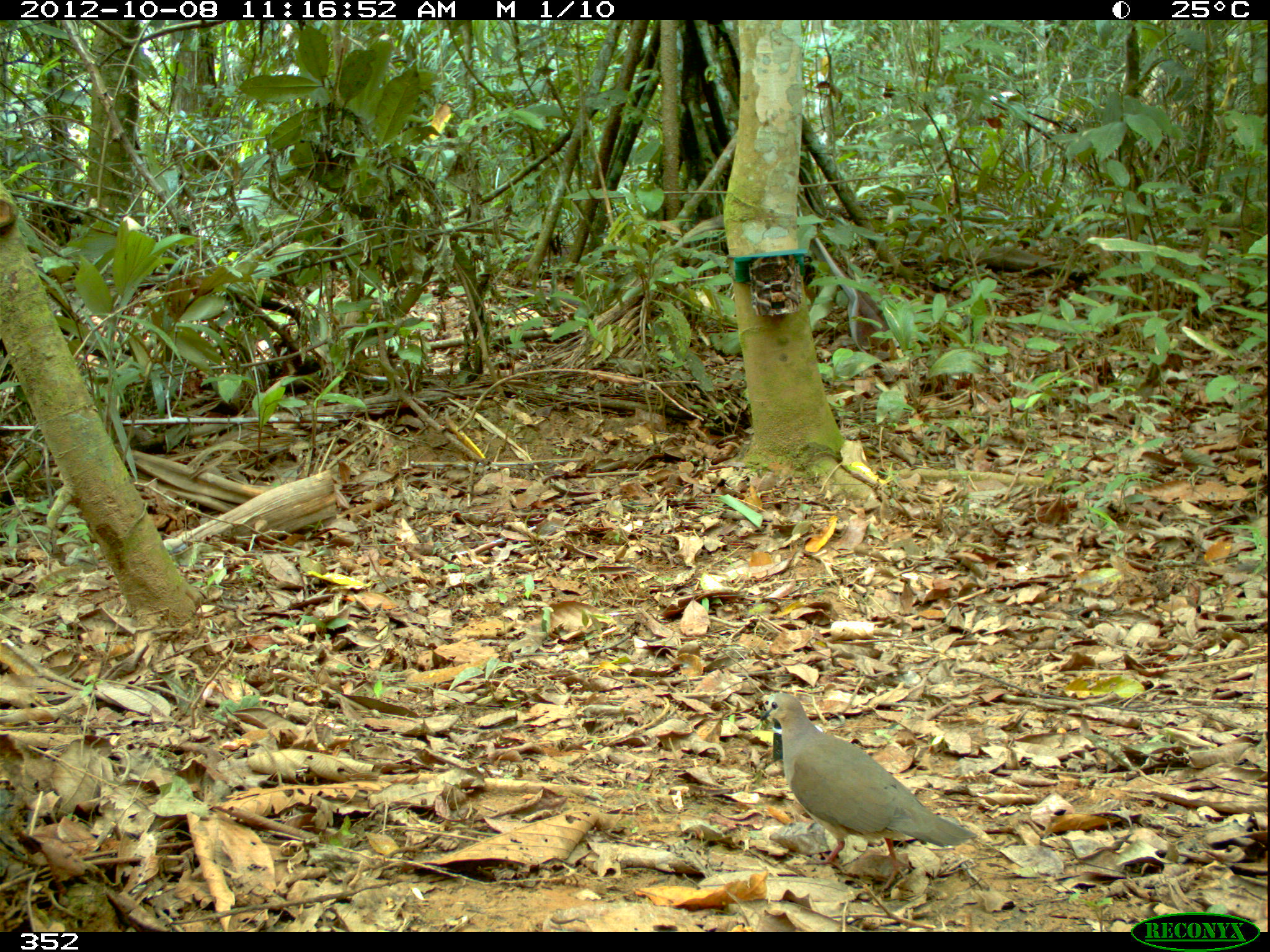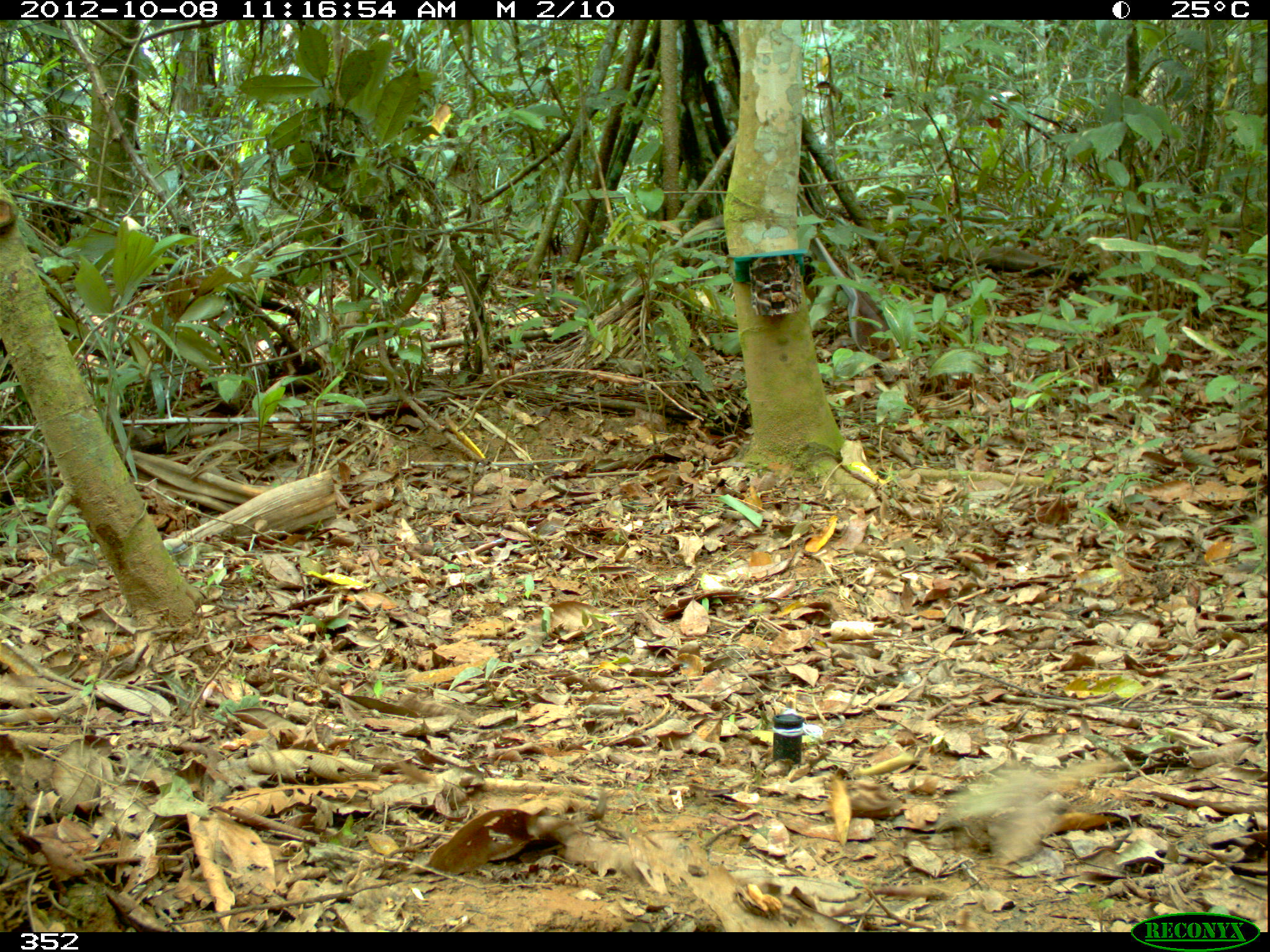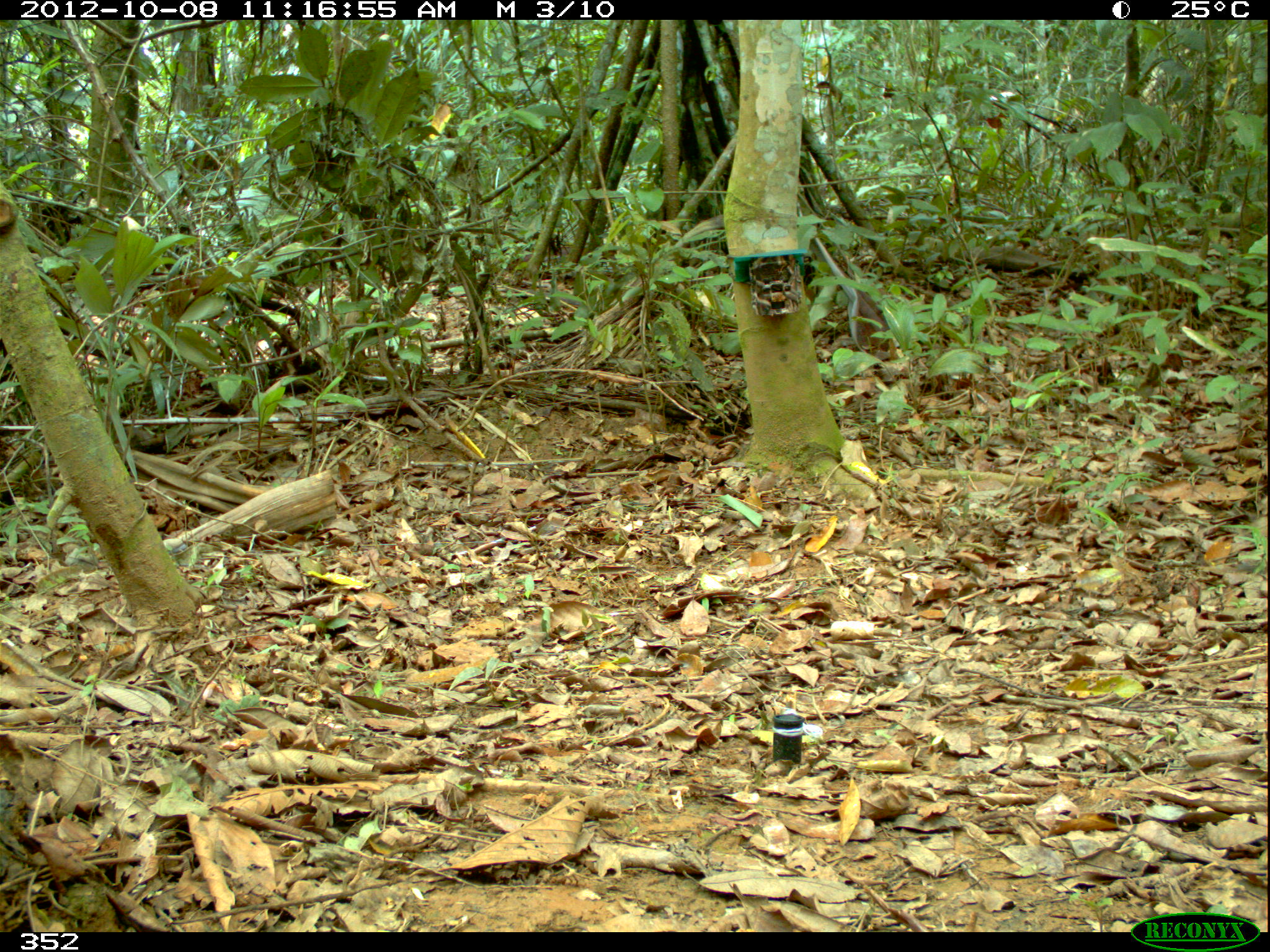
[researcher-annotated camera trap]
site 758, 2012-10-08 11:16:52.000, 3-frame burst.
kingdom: Animalia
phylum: Chordata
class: Aves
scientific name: Aves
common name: bird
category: unknown bird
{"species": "unknown bird (bird) (Aves)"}